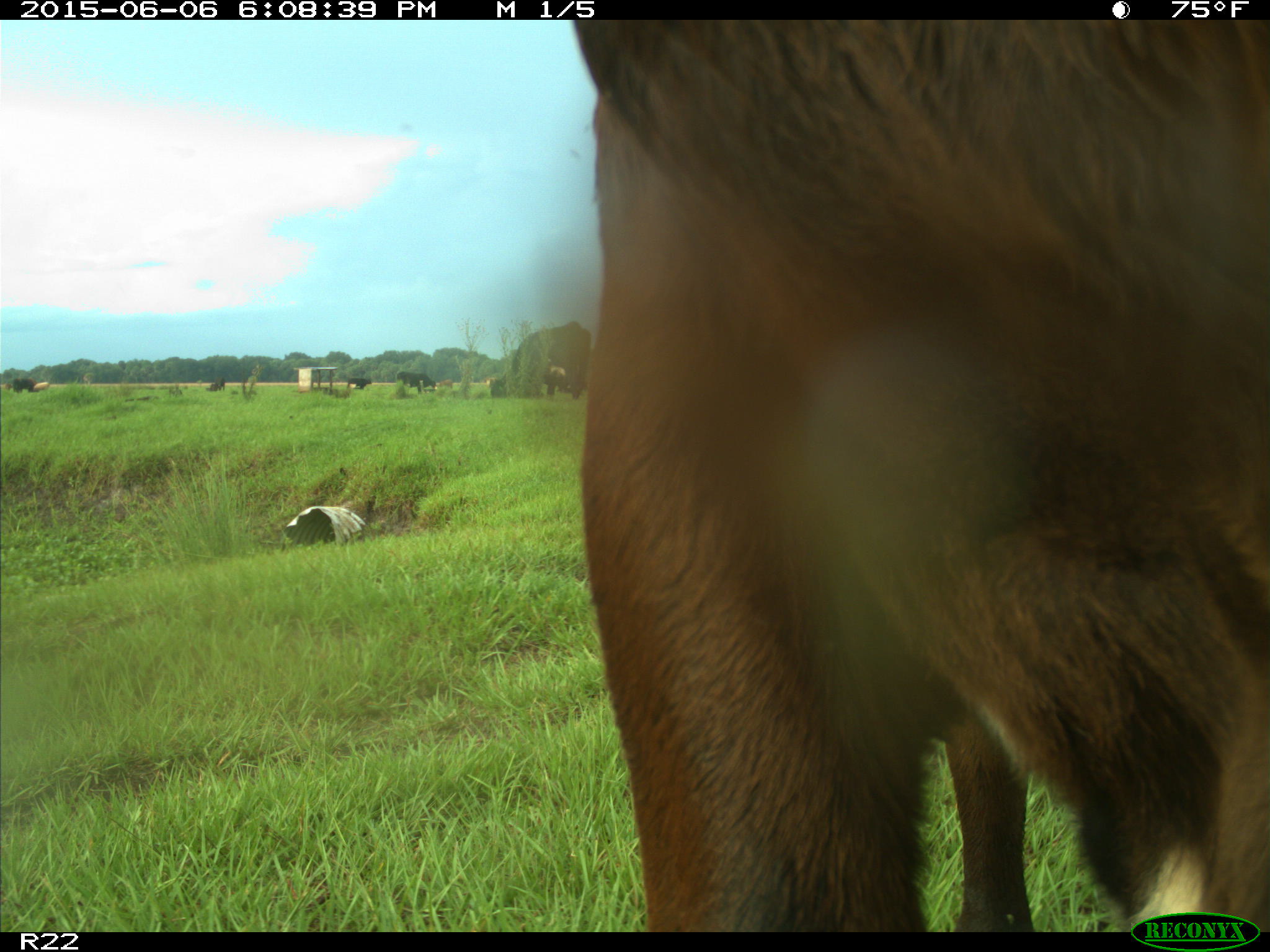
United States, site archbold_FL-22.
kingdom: Animalia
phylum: Chordata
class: Mammalia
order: Artiodactyla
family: Bovidae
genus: Bos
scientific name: Bos taurus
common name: domestic cow